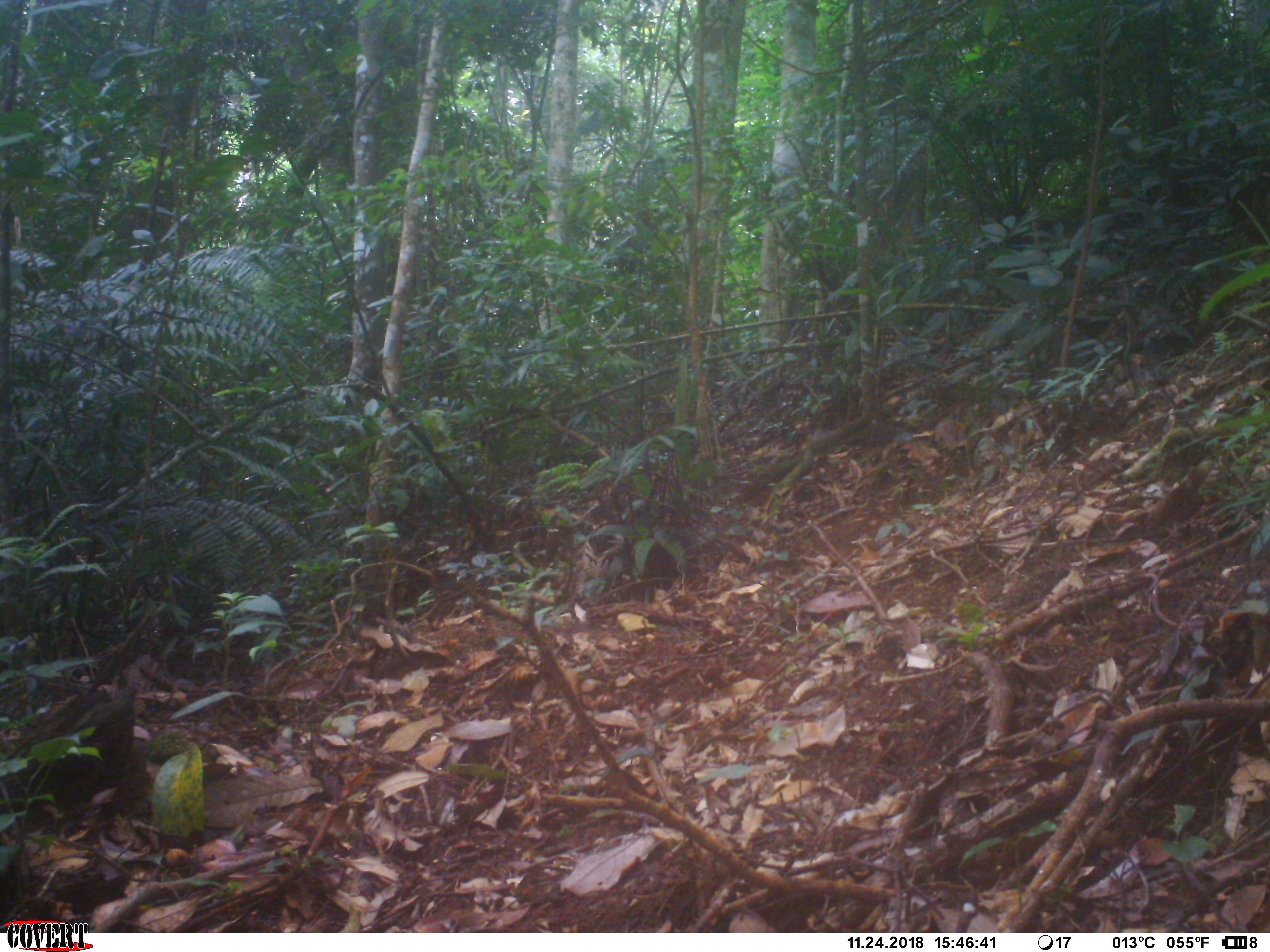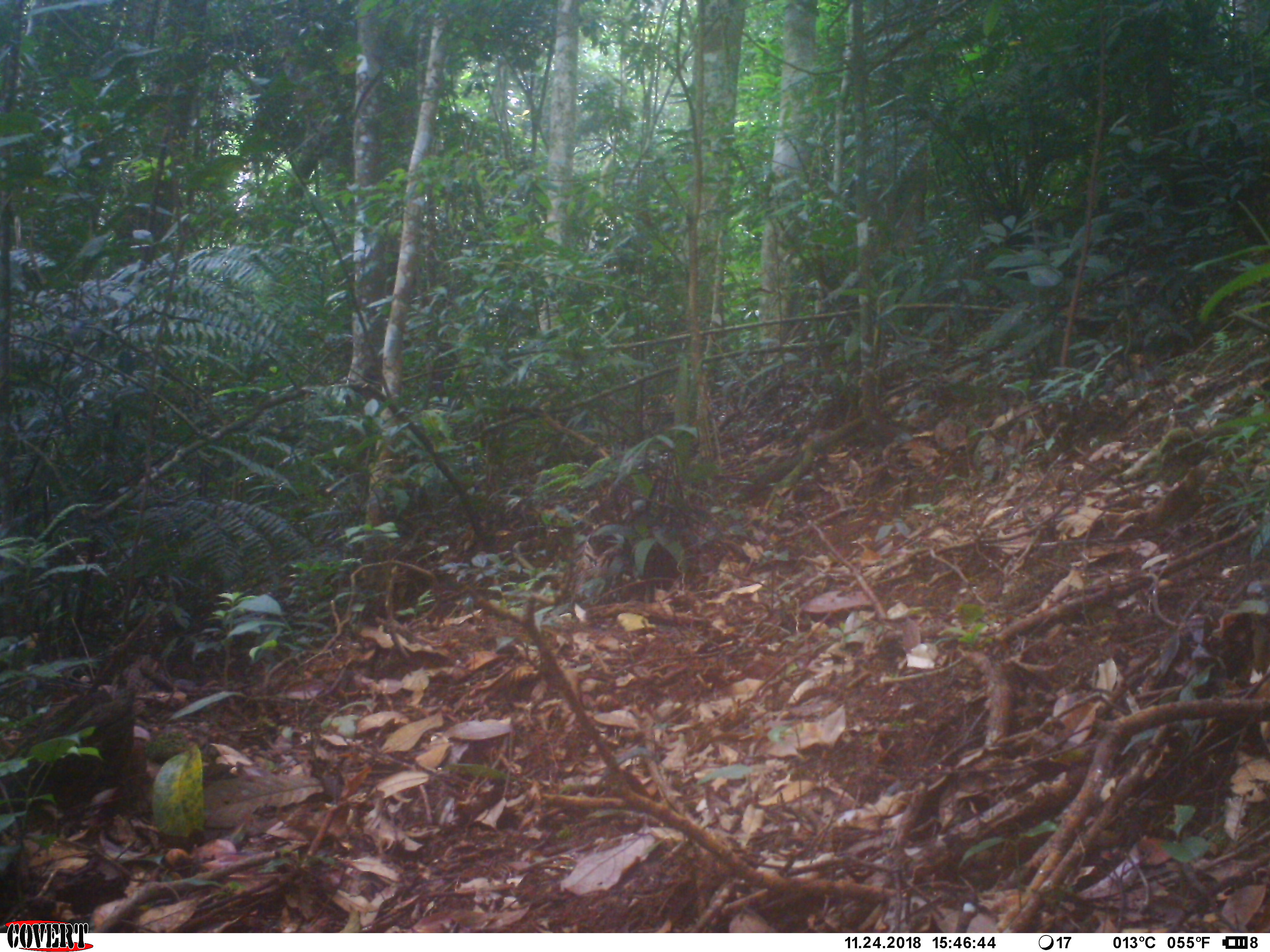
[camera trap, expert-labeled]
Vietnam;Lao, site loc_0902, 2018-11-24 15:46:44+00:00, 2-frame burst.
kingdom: Animalia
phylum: Chordata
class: Mammalia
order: Rodentia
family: Sciuridae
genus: Dremomys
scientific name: Dremomys rufigenis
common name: red-cheeked squirrel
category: red cheeked squirrel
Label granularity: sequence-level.